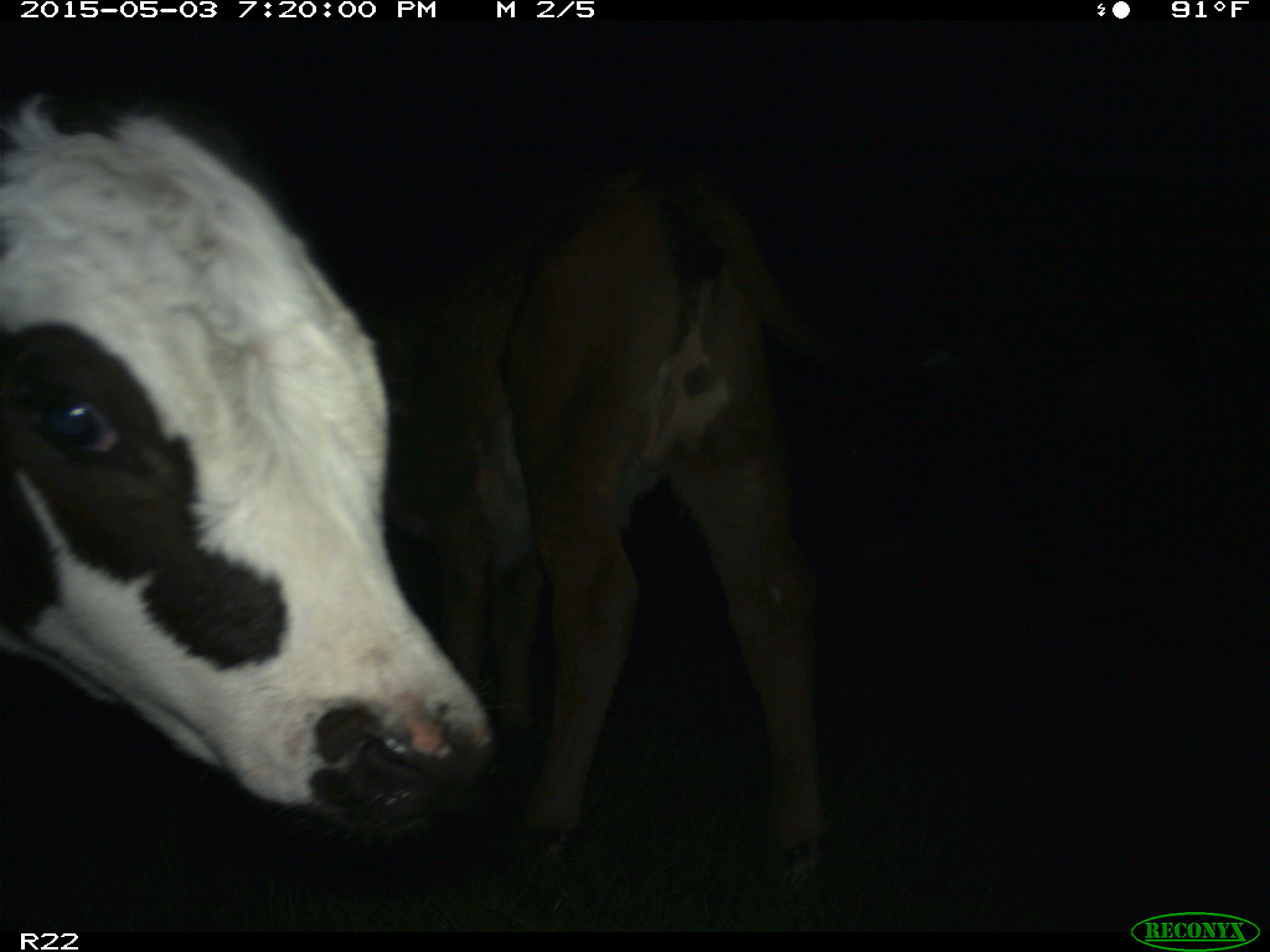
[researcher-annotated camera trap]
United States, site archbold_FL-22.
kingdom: Animalia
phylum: Chordata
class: Mammalia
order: Artiodactyla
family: Bovidae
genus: Bos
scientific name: Bos taurus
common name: domestic cow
Bos taurus (domestic cow).